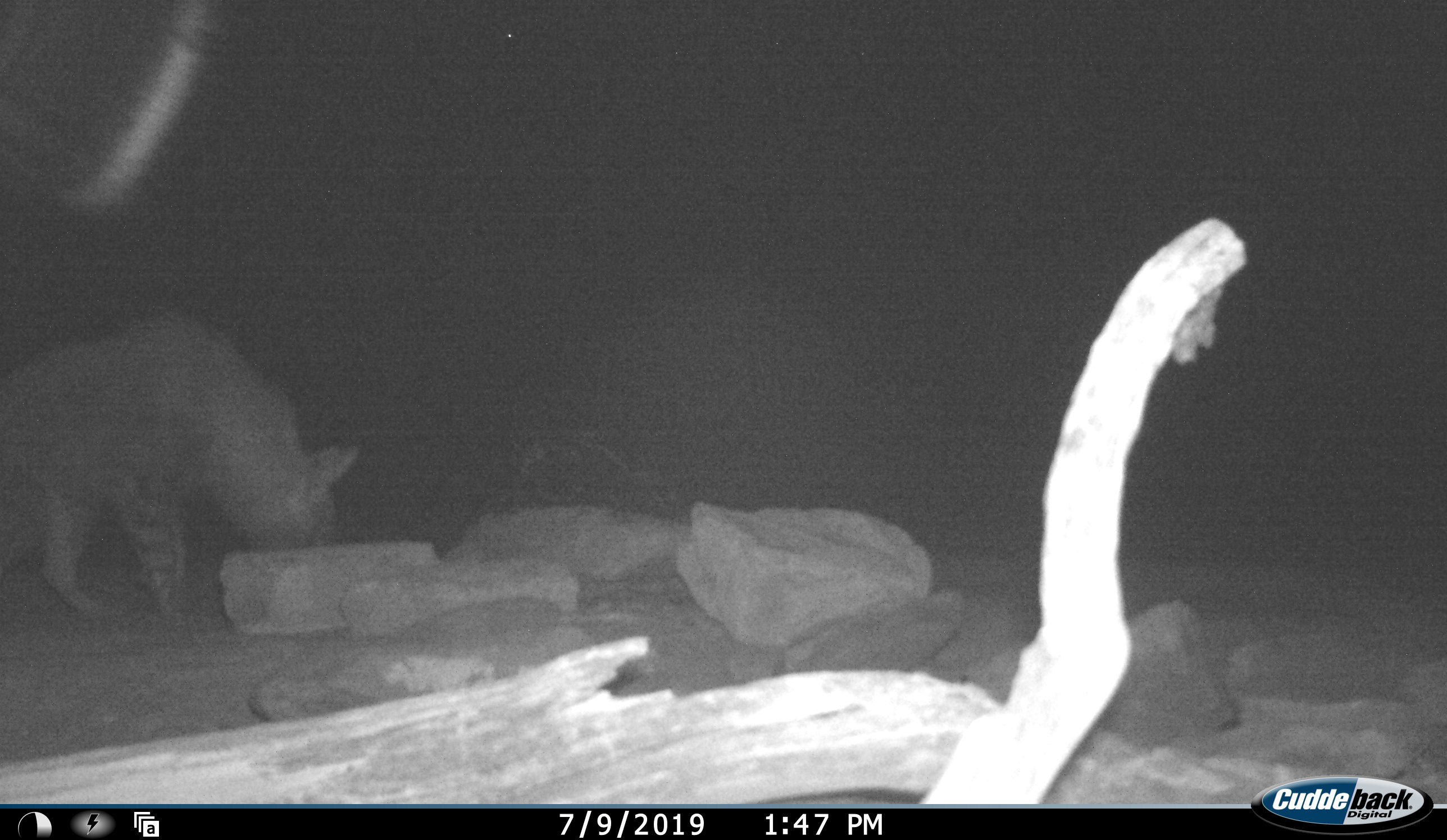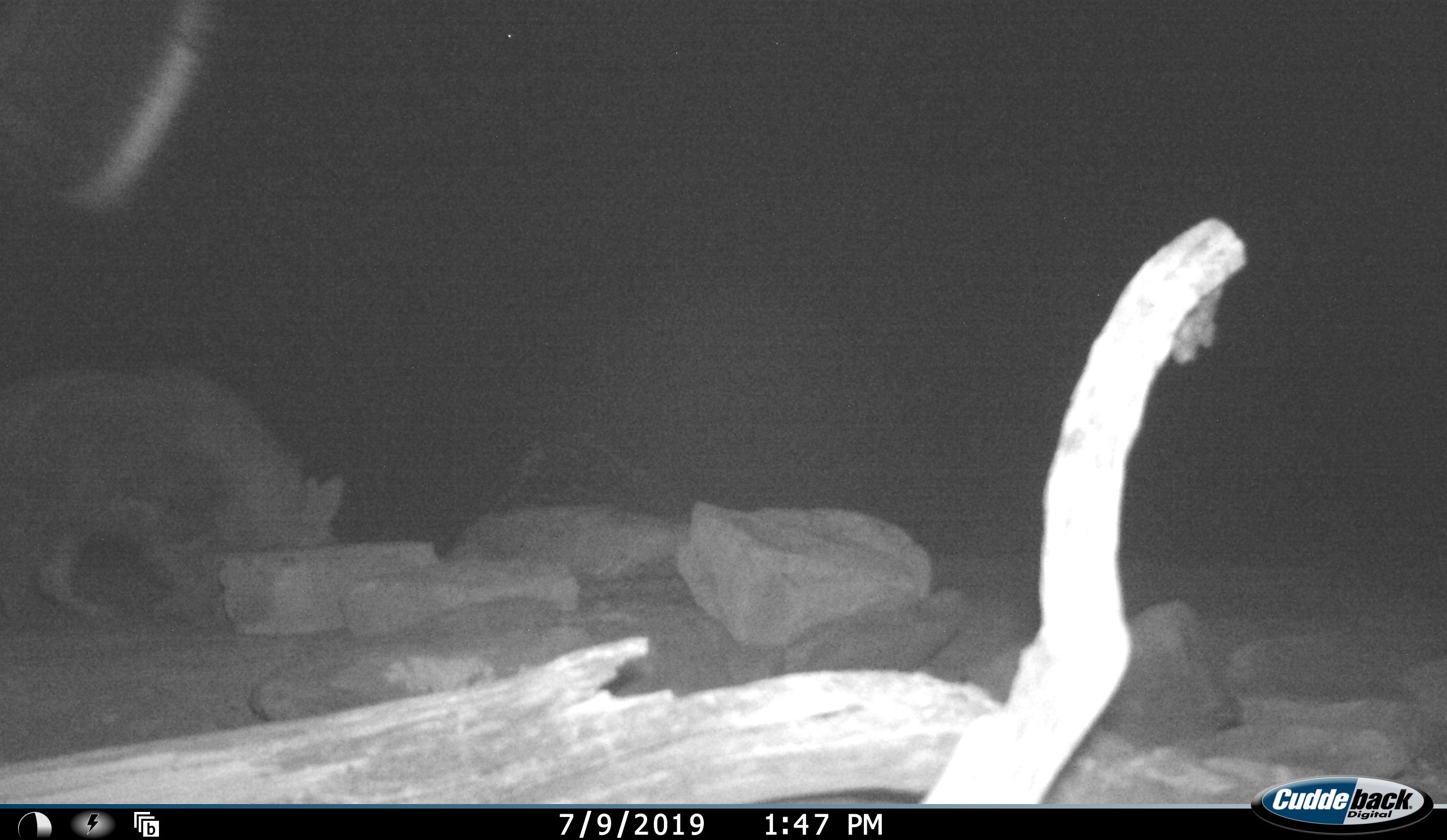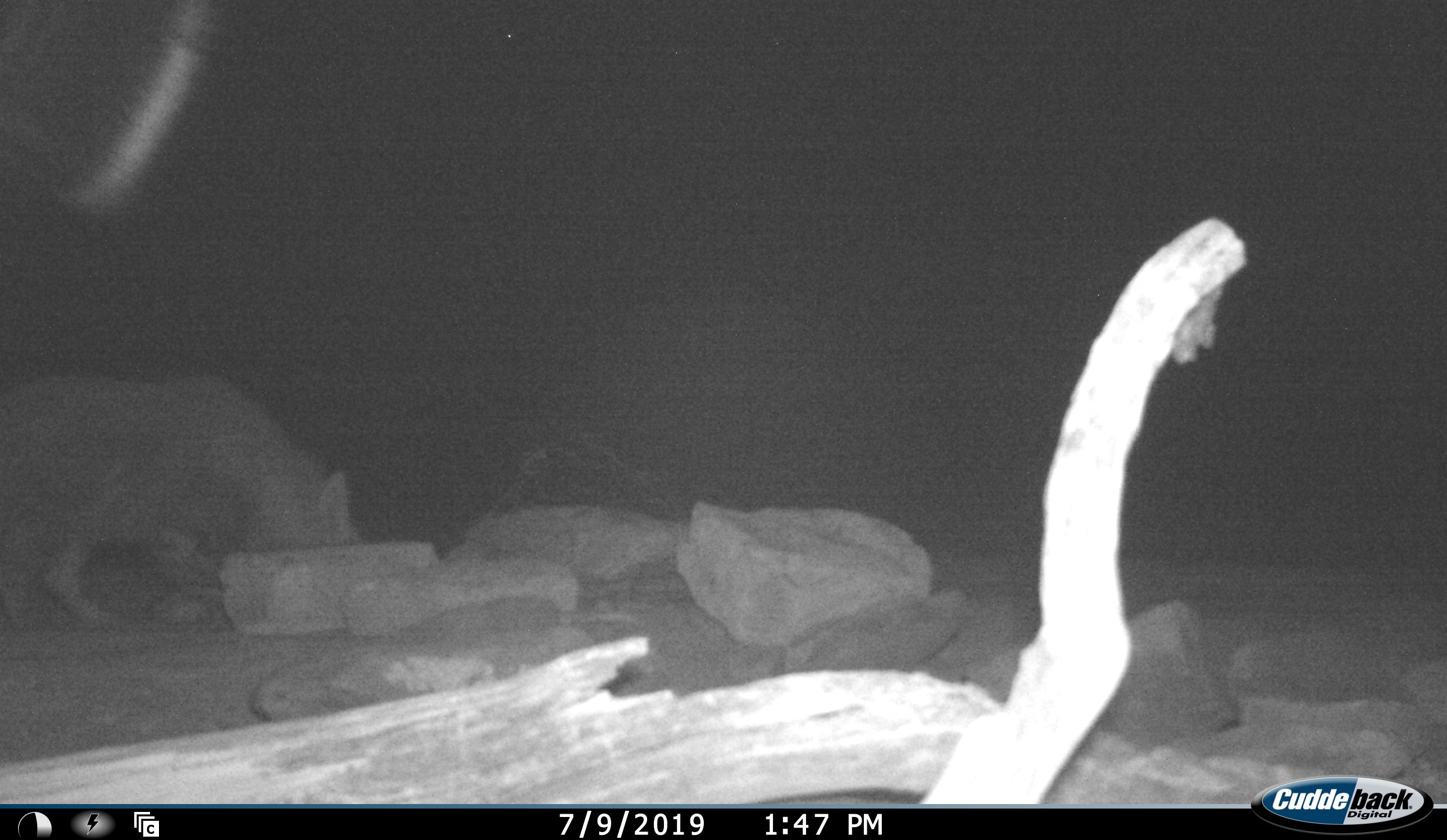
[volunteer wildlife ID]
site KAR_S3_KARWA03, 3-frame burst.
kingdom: Animalia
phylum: Chordata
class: Mammalia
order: Carnivora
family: Hyaenidae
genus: Parahyaena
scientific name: Parahyaena brunnea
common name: brown hyena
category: hyenabrown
Hyenabrown (brown hyena) (Parahyaena brunnea), count 1. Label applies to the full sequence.